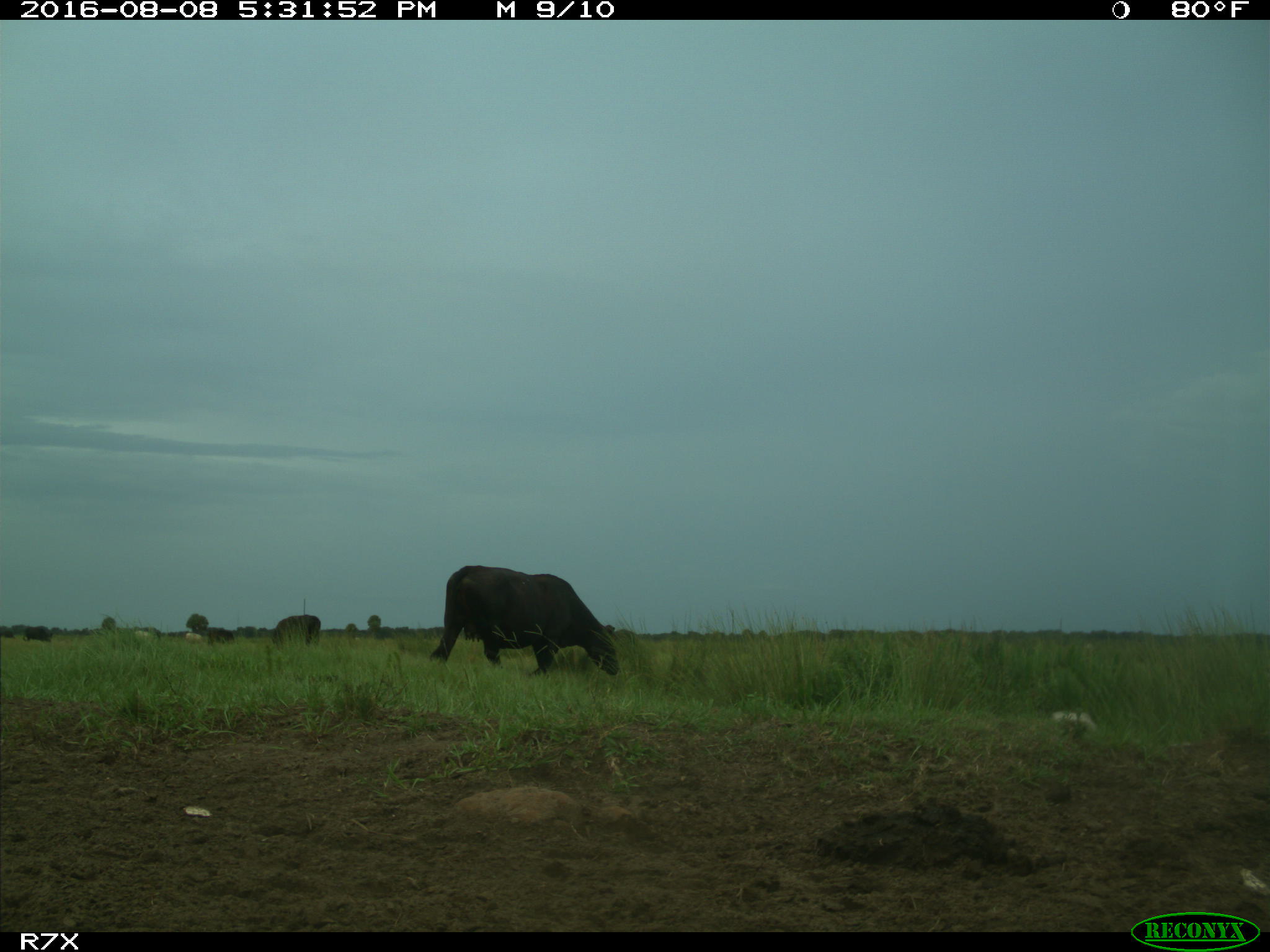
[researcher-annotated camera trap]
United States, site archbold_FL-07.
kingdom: Animalia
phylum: Chordata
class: Mammalia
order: Artiodactyla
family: Bovidae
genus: Bos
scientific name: Bos taurus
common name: domestic cow